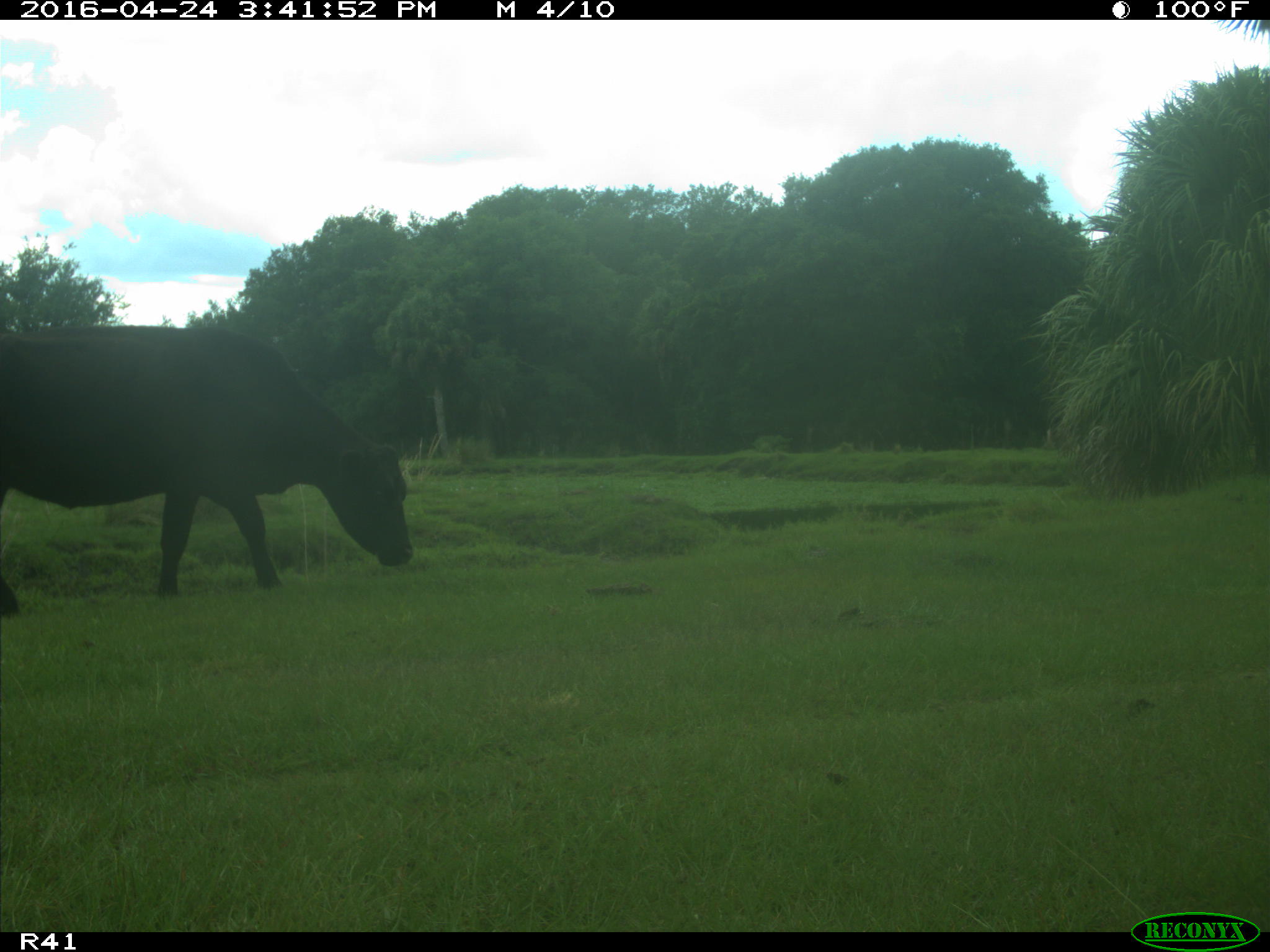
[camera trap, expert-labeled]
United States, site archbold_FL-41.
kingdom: Animalia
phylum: Chordata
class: Mammalia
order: Artiodactyla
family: Bovidae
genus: Bos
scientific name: Bos taurus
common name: domestic cow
Bos taurus (domestic cow).